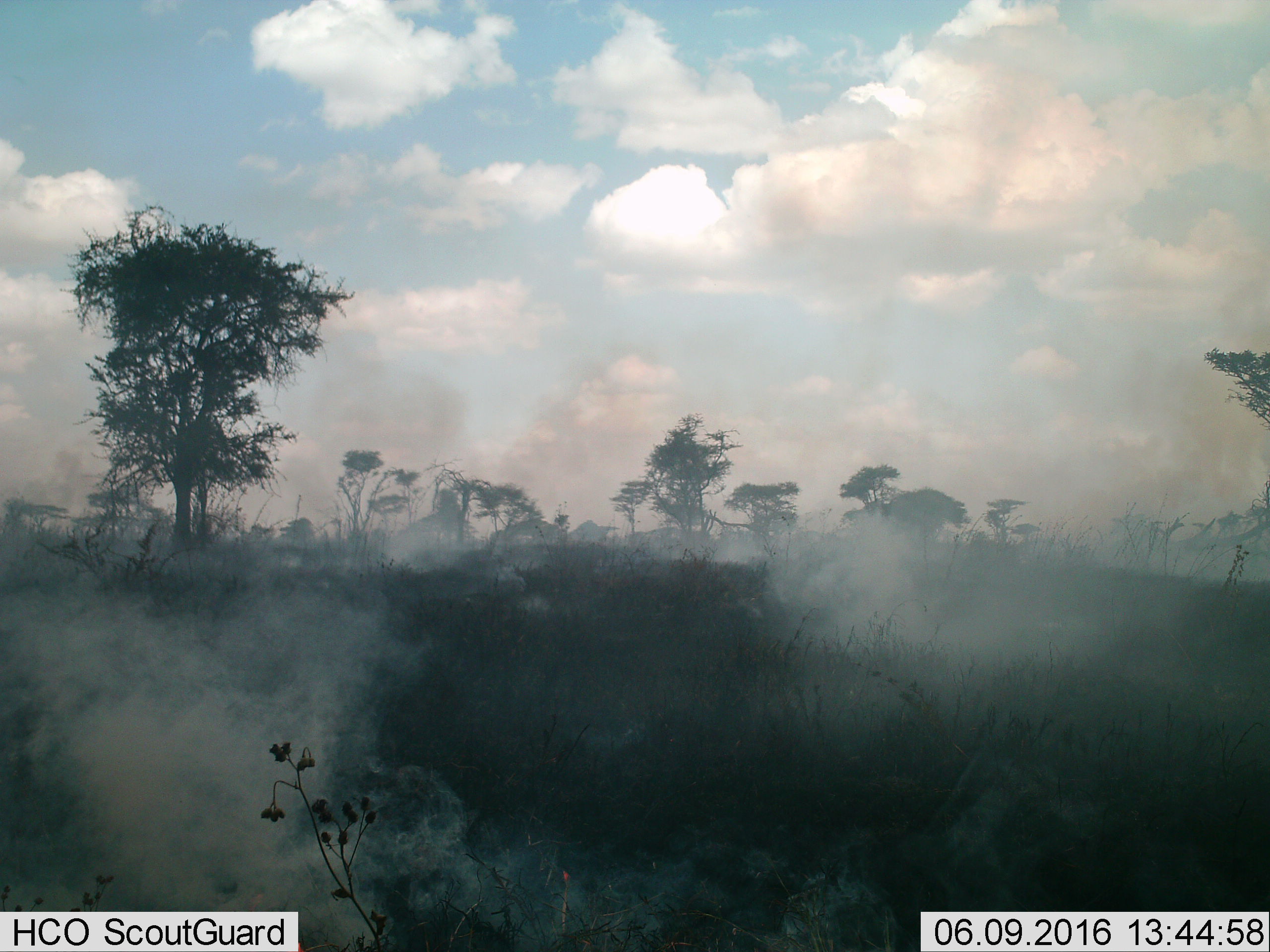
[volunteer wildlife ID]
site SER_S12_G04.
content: unidentified animal